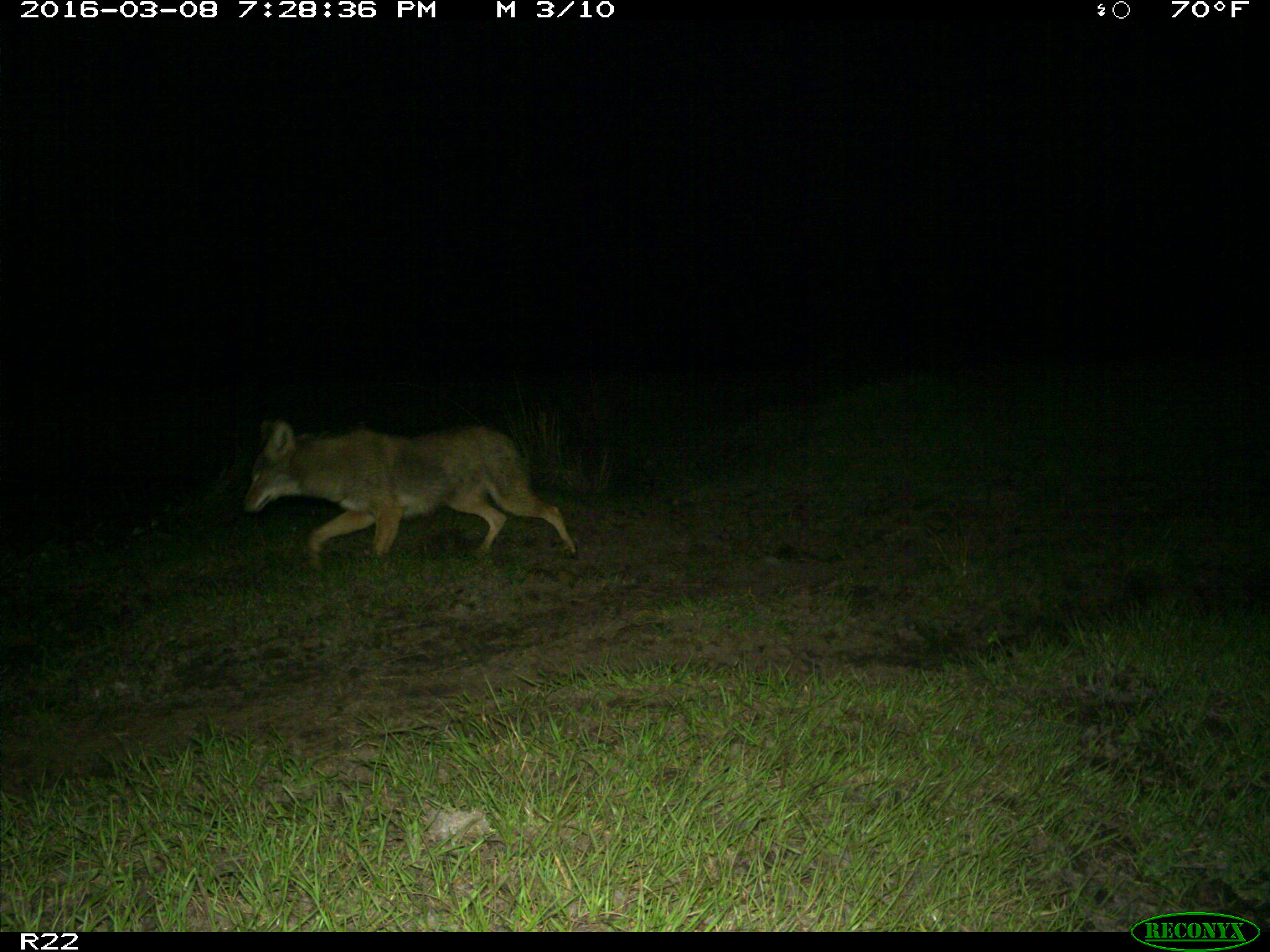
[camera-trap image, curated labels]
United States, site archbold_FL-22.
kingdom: Animalia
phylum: Chordata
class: Mammalia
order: Carnivora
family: Canidae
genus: Canis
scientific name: Canis latrans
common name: coyote